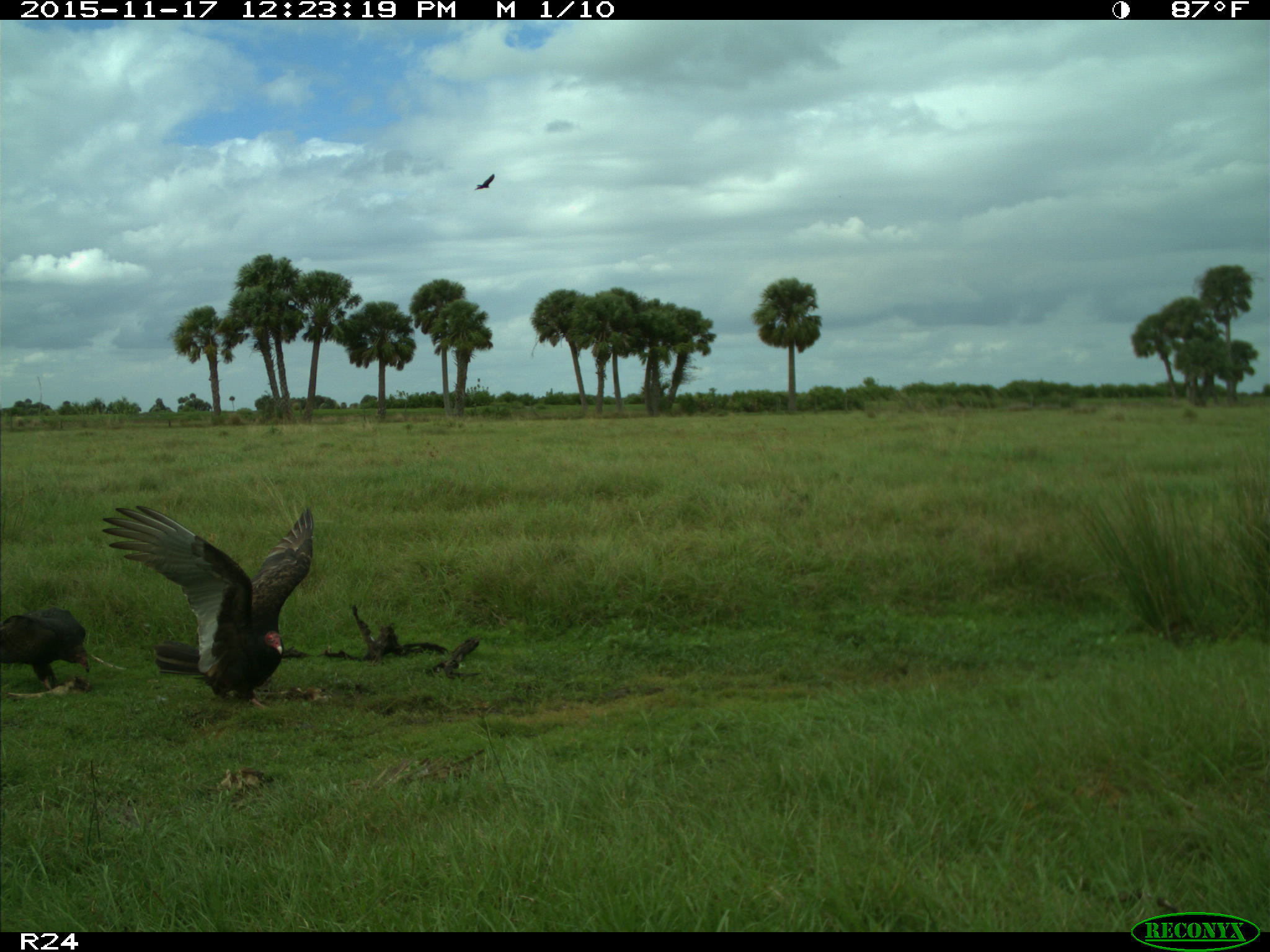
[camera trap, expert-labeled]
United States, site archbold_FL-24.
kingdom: Animalia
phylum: Chordata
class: Aves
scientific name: Aves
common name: birds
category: unidentified bird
Unidentified bird (birds) (Aves).